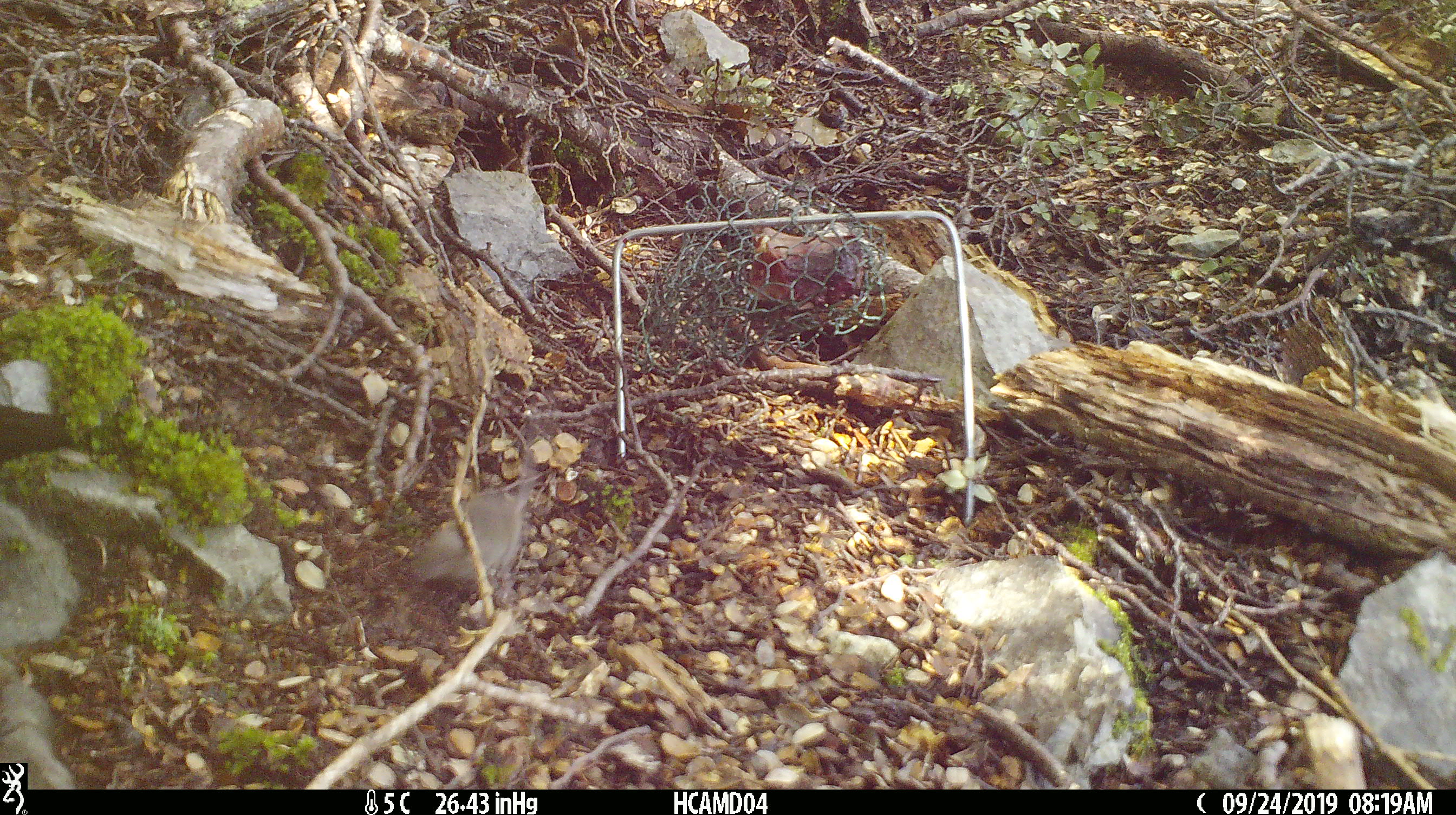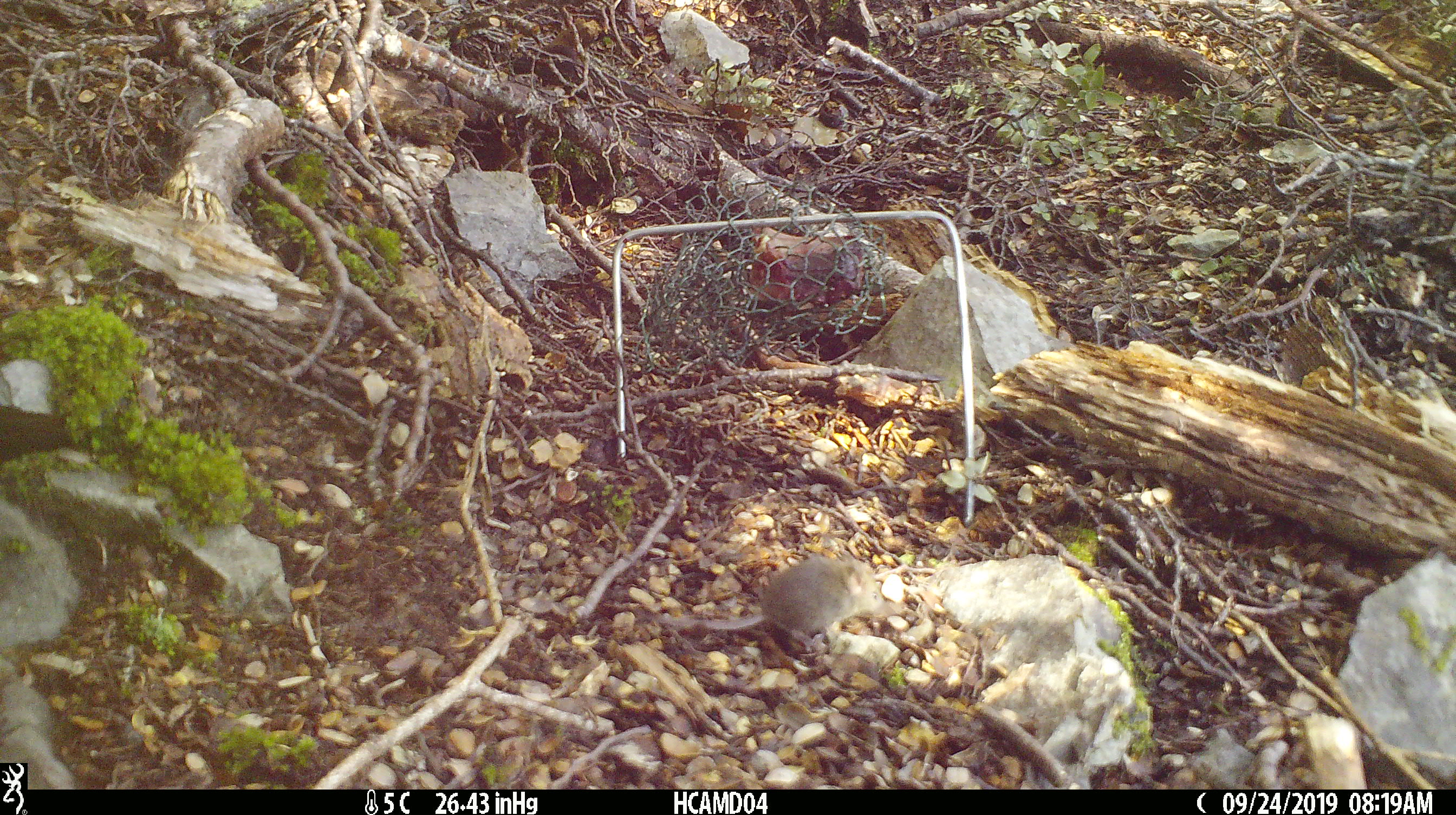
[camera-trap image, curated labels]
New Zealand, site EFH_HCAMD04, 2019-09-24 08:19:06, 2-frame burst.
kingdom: Animalia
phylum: Chordata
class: Mammalia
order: Rodentia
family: Muridae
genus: Mus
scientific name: Mus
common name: mouse